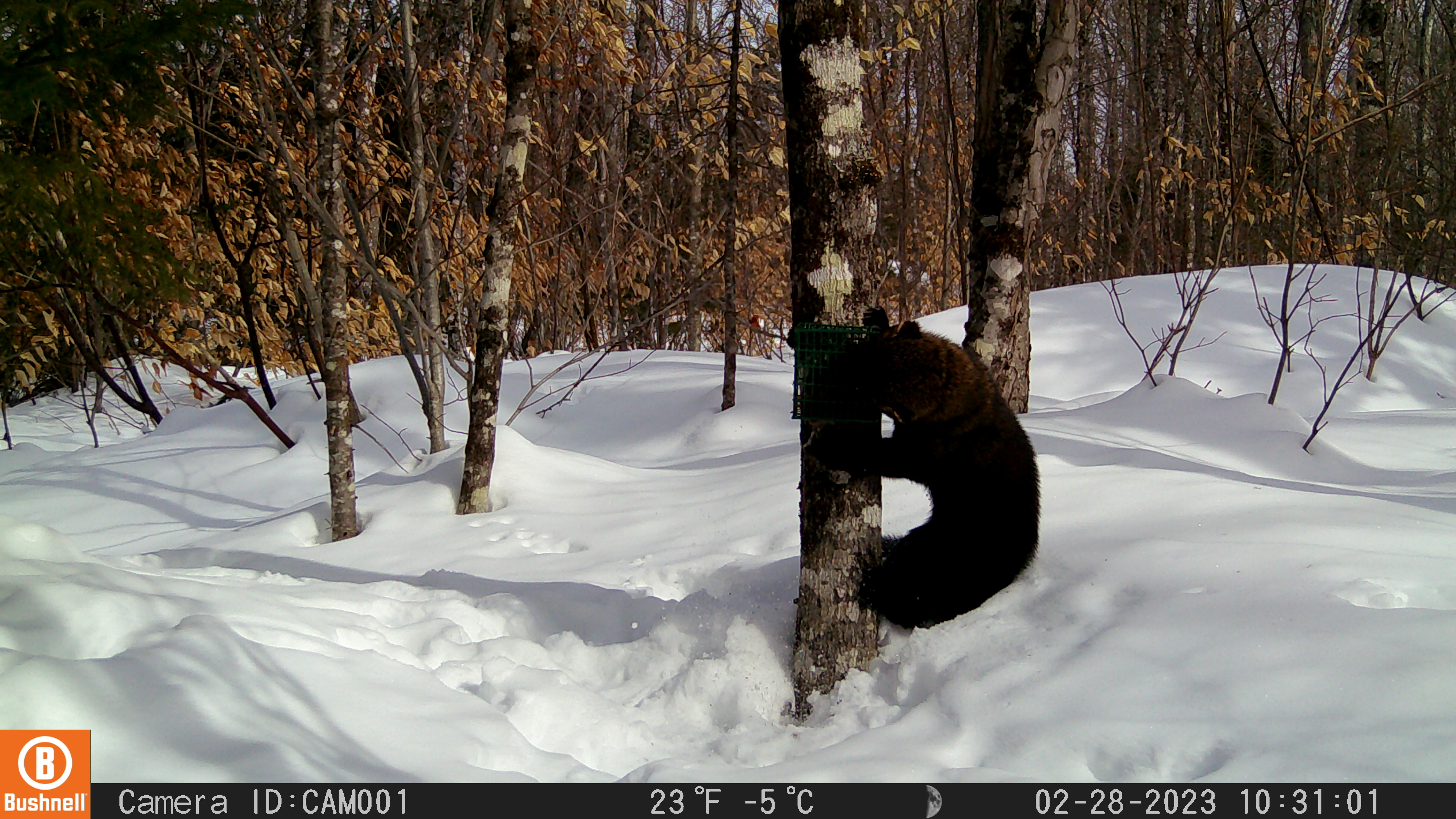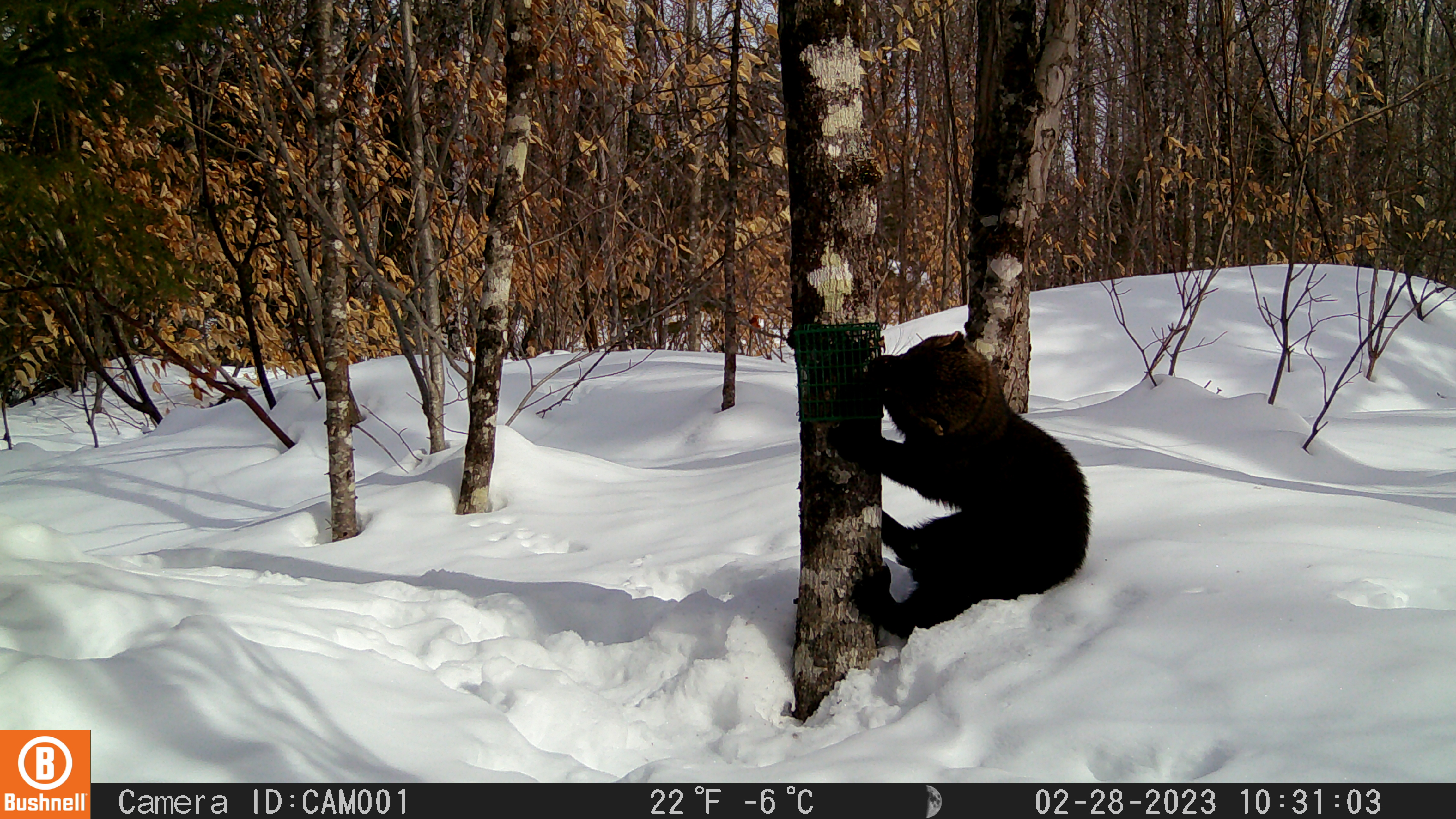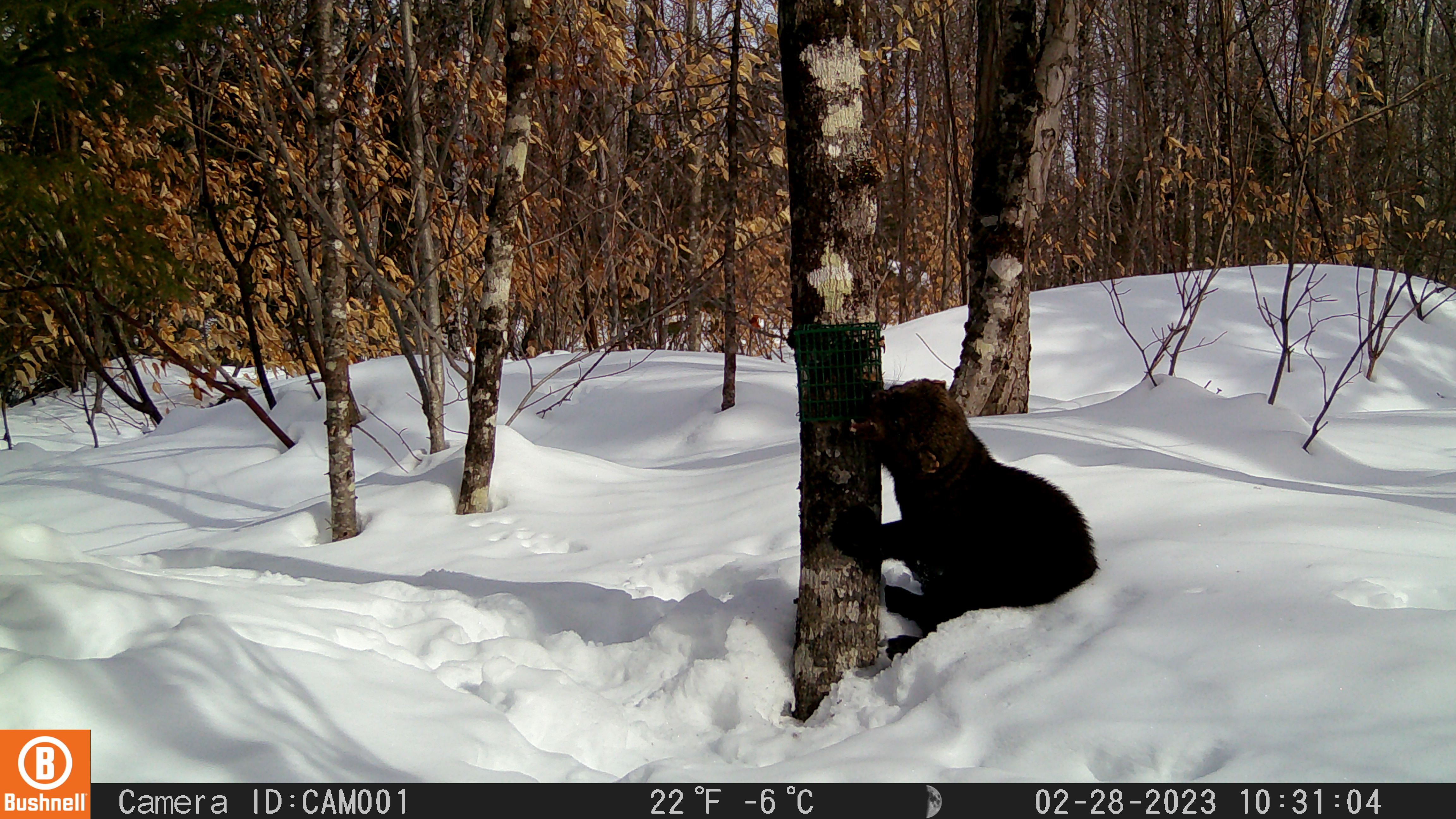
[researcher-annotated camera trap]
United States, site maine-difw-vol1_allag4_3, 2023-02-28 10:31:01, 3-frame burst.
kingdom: Animalia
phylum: Chordata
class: Mammalia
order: Carnivora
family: Mustelidae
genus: Pekania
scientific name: Pekania pennanti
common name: fisher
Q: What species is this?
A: Fisher (Pekania pennanti).